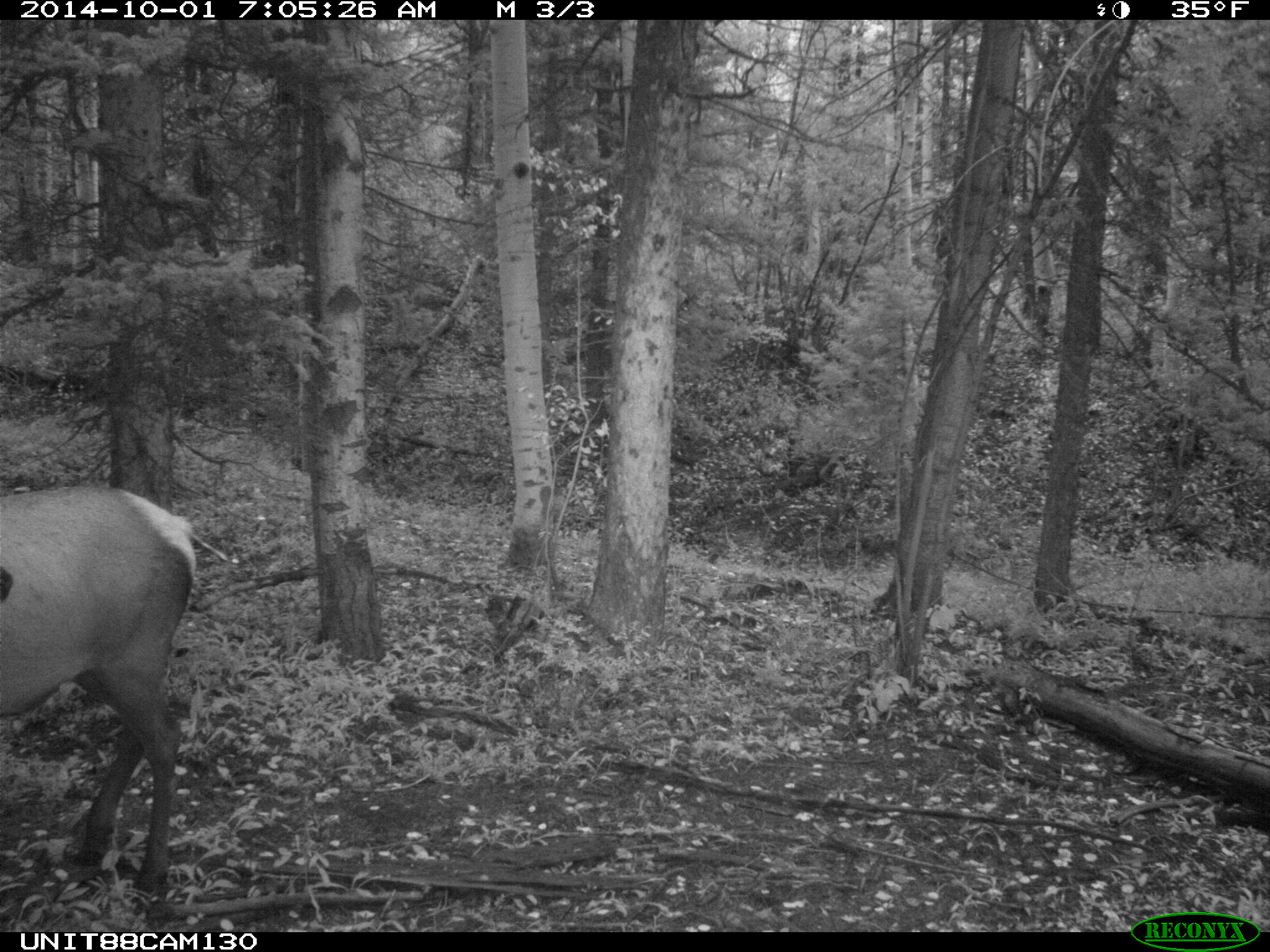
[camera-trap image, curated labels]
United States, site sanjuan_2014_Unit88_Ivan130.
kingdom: Animalia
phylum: Chordata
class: Mammalia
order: Artiodactyla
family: Cervidae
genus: Cervus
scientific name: Cervus elaphus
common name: red deer